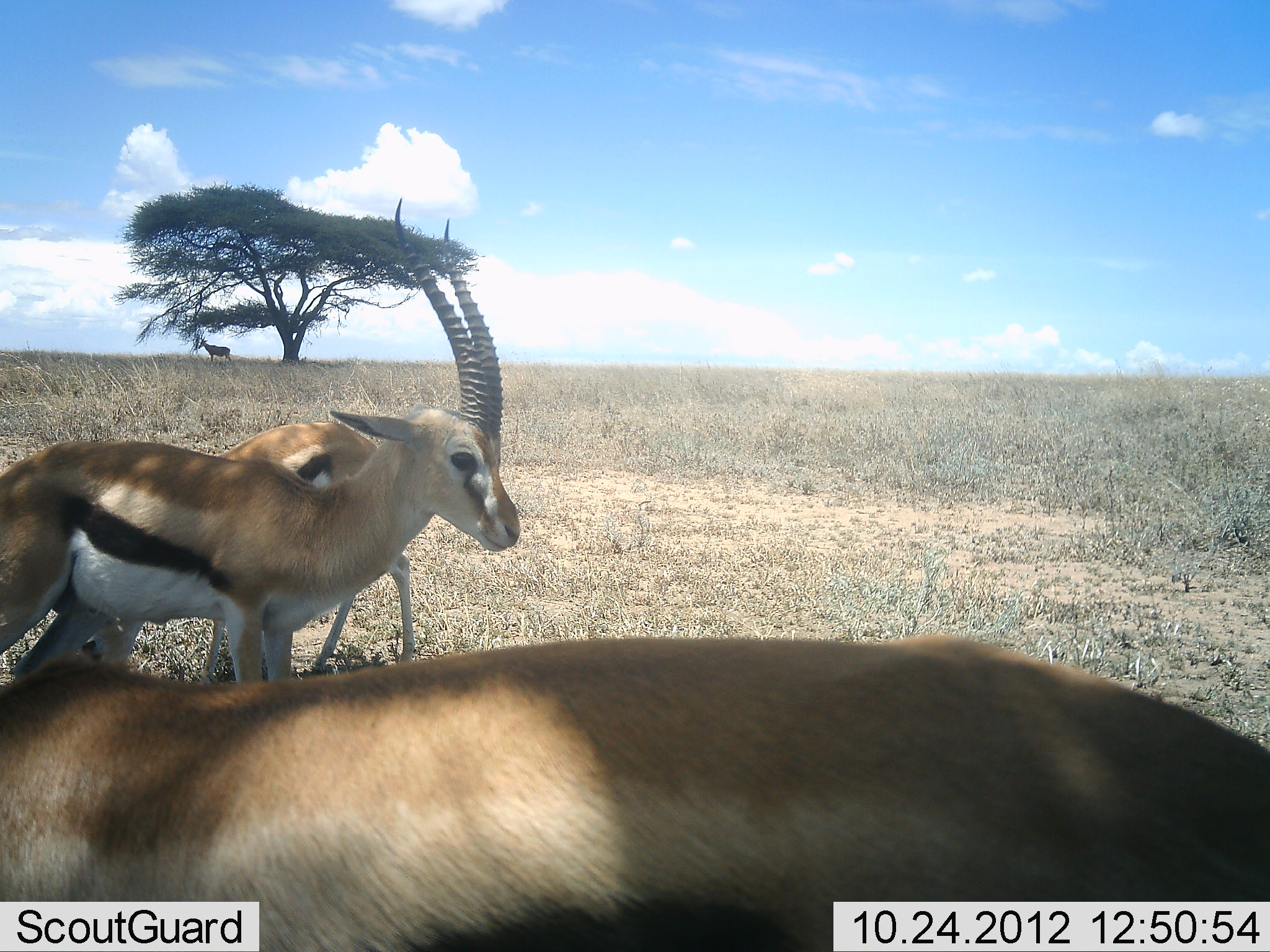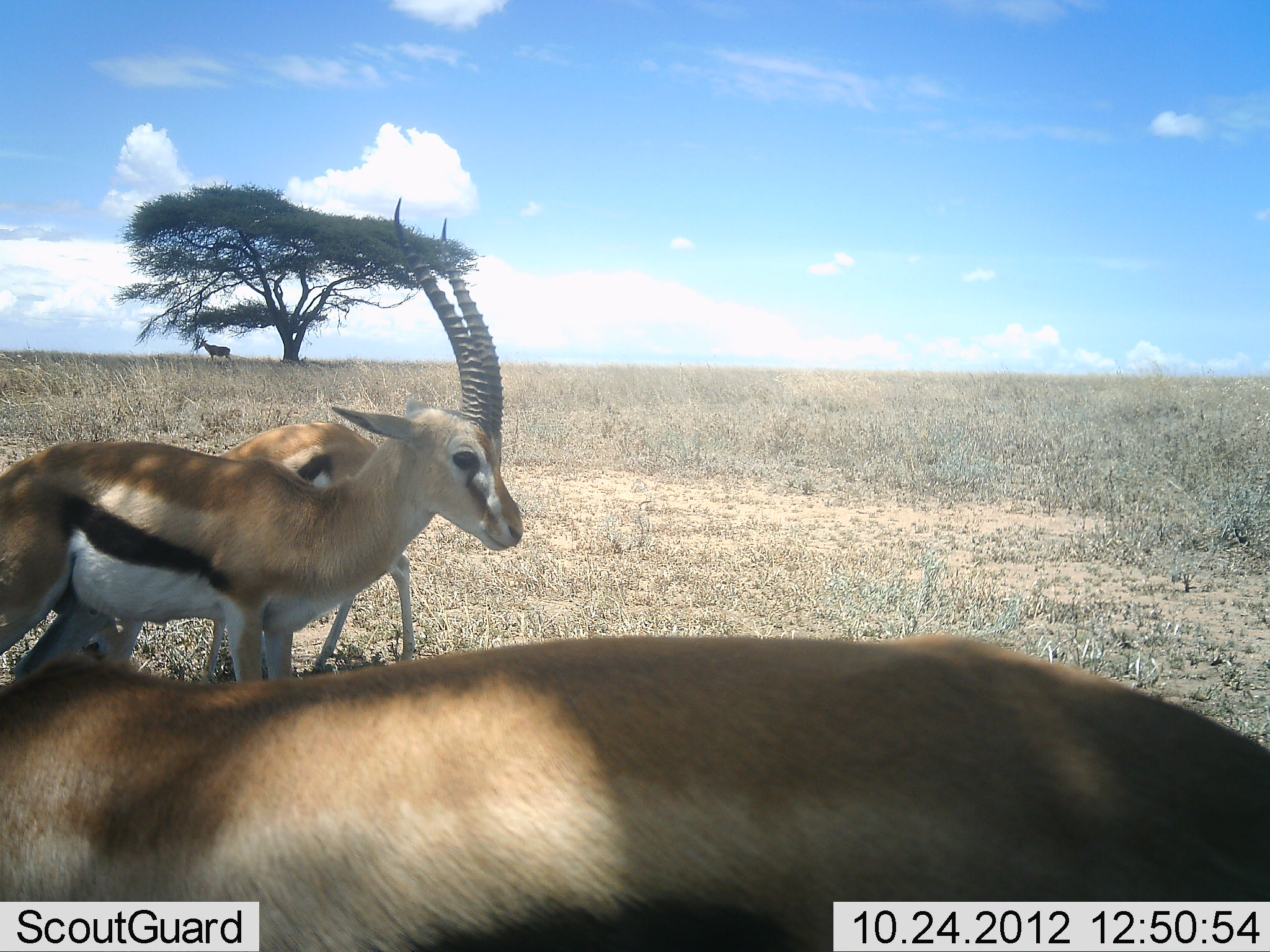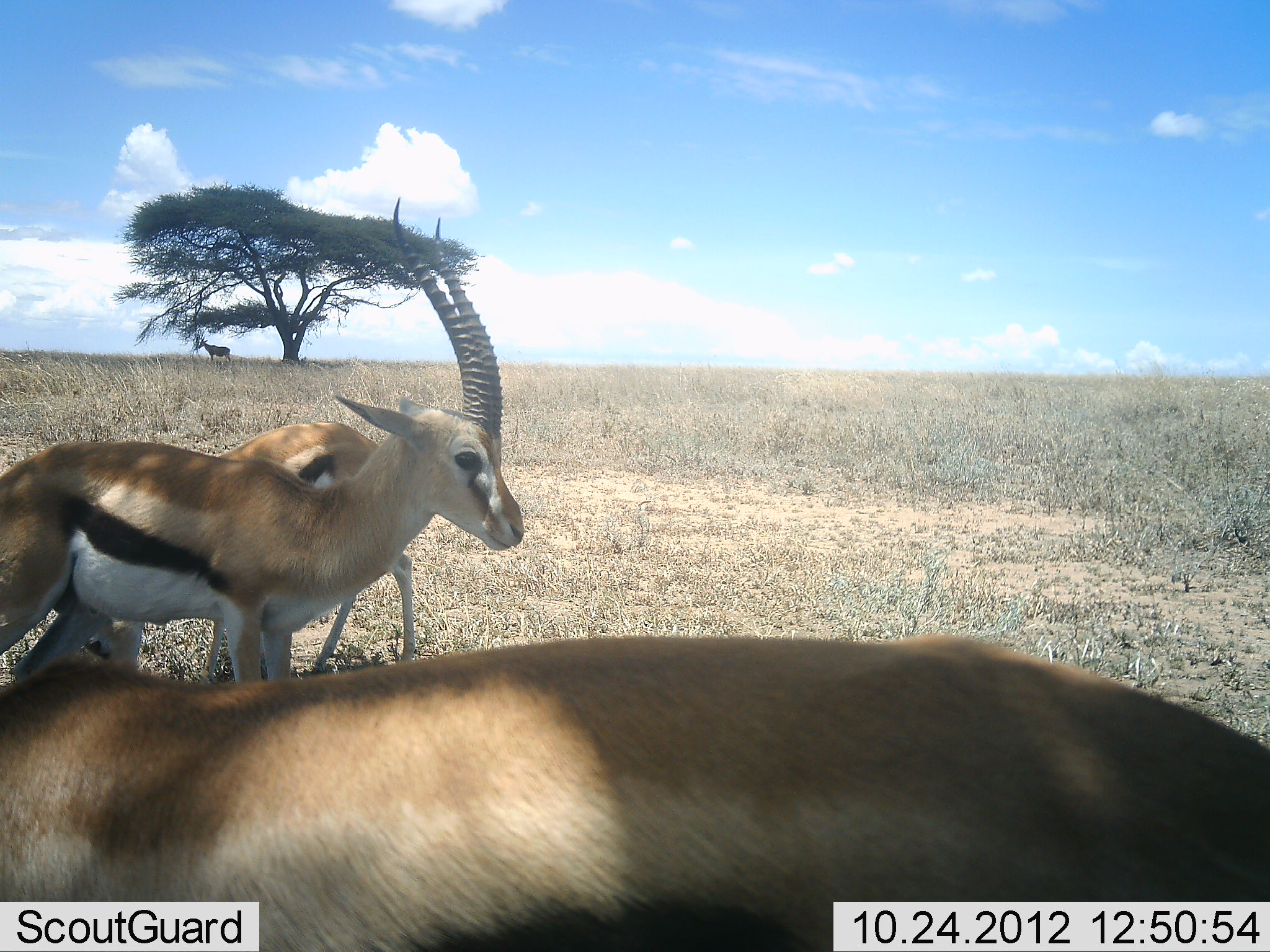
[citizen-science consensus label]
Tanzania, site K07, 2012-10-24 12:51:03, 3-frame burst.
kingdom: Animalia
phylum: Chordata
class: Mammalia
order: Artiodactyla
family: Bovidae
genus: Eudorcas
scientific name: Eudorcas thomsonii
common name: thomson's gazelle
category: gazellethomsons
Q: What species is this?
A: Gazellethomsons (thomson's gazelle) (Eudorcas thomsonii).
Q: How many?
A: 3.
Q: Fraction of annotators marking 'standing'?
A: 100%.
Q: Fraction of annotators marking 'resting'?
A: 0%.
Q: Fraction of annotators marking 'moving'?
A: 0%.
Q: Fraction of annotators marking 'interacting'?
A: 9%.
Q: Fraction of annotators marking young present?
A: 9%.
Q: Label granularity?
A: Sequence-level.